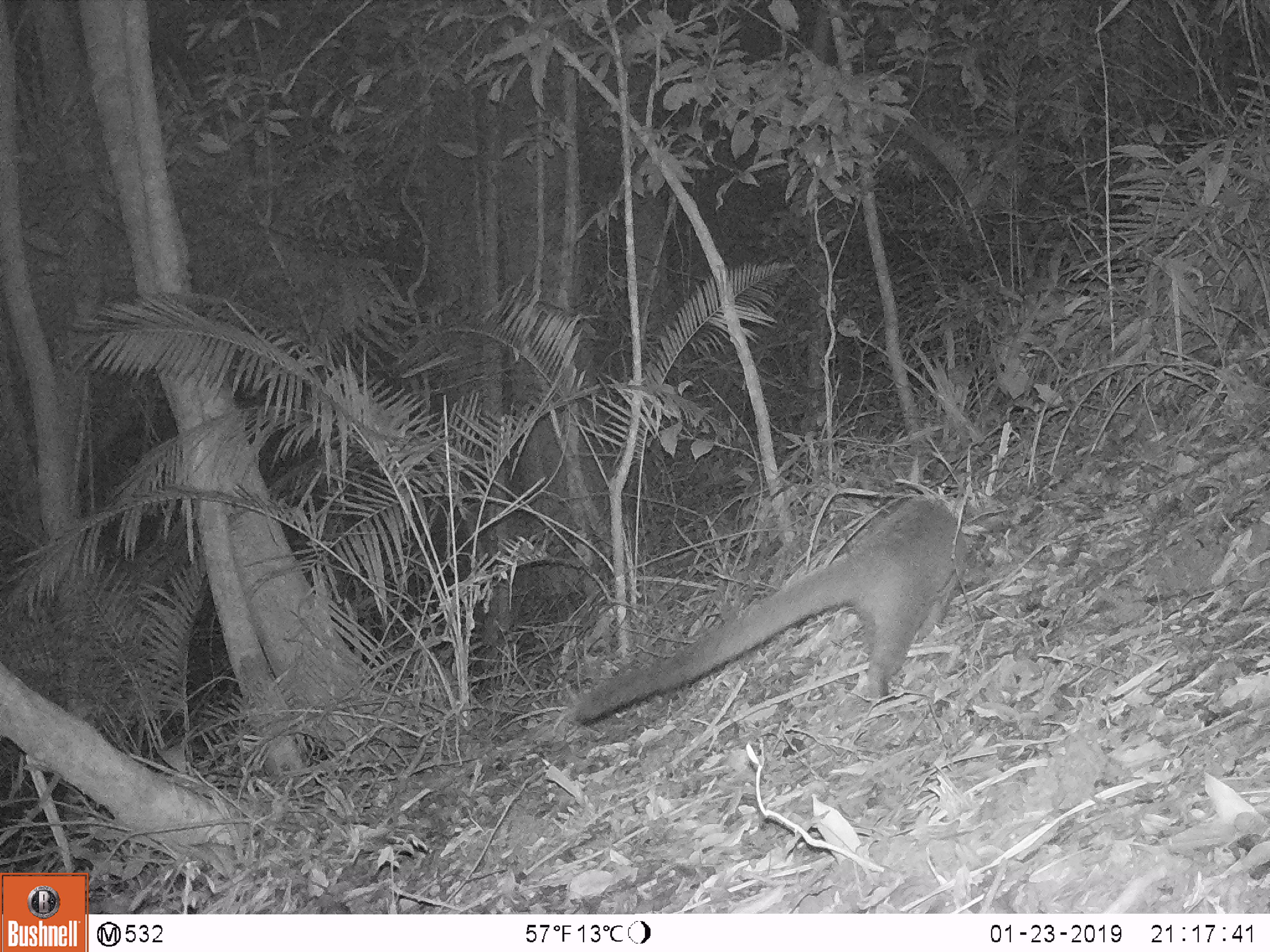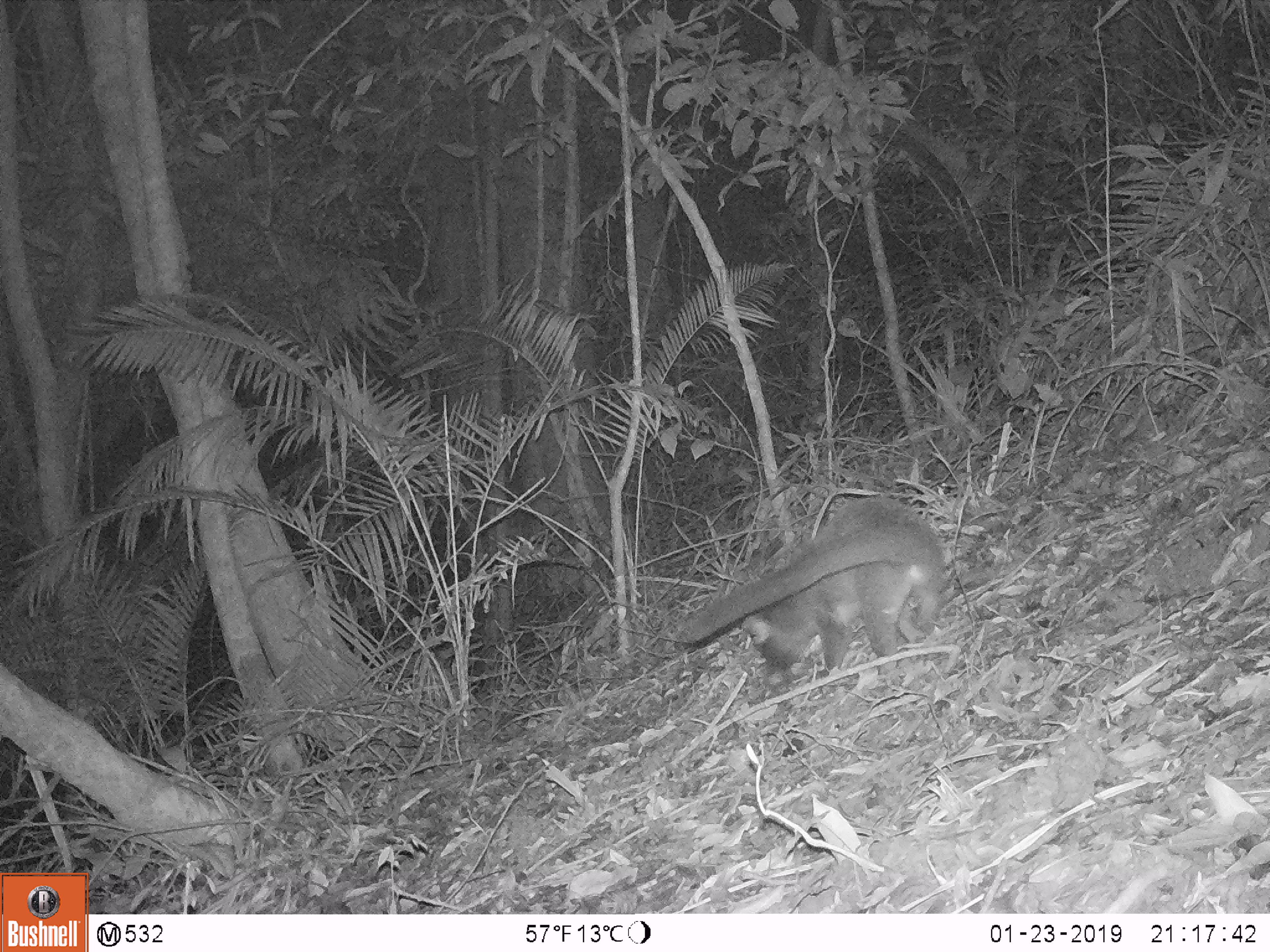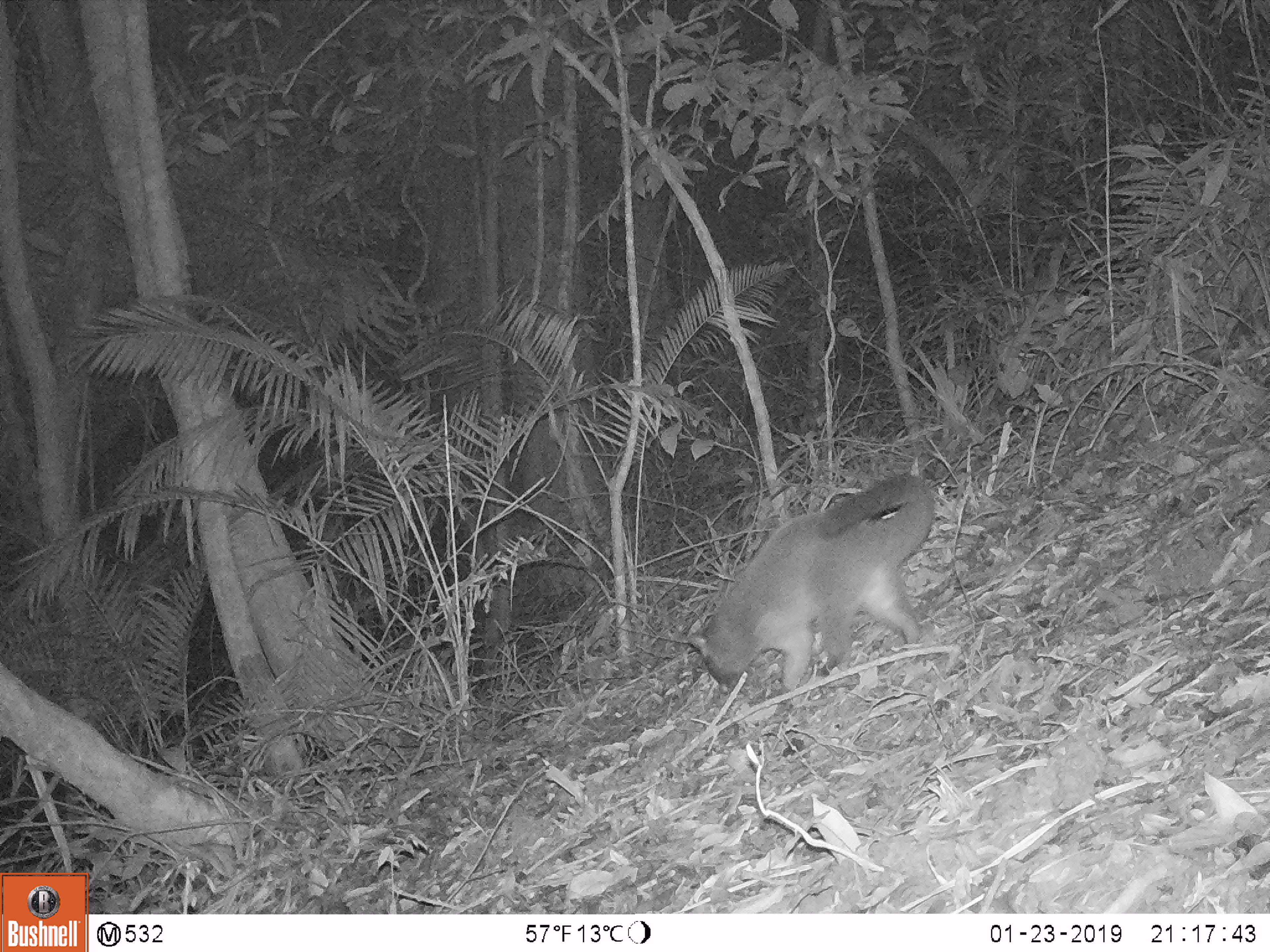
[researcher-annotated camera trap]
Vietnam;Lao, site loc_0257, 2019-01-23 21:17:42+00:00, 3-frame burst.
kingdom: Animalia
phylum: Chordata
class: Mammalia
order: Carnivora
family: Viverridae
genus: Paguma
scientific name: Paguma larvata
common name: masked palm civet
Masked palm civet (Paguma larvata). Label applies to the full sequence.